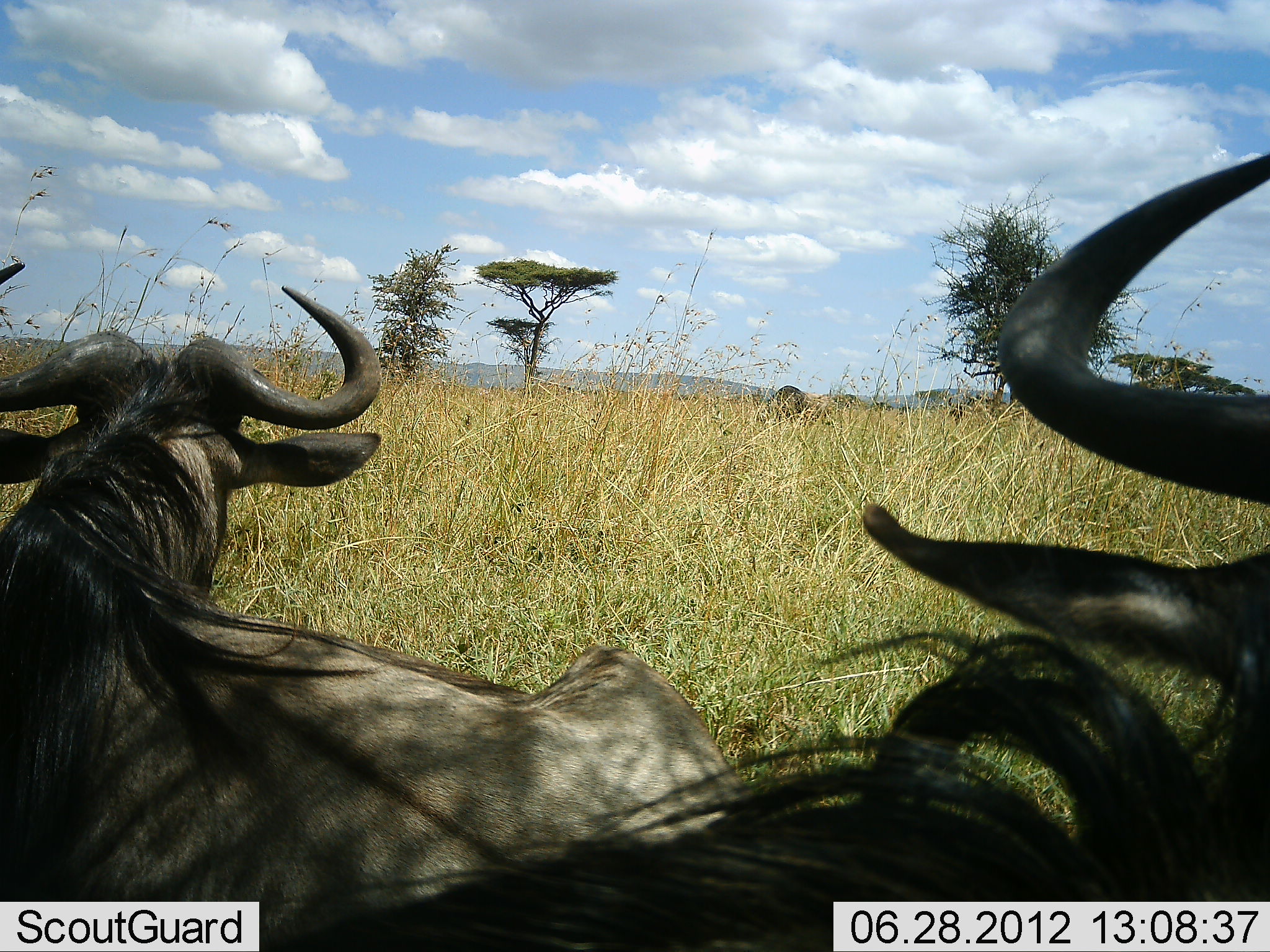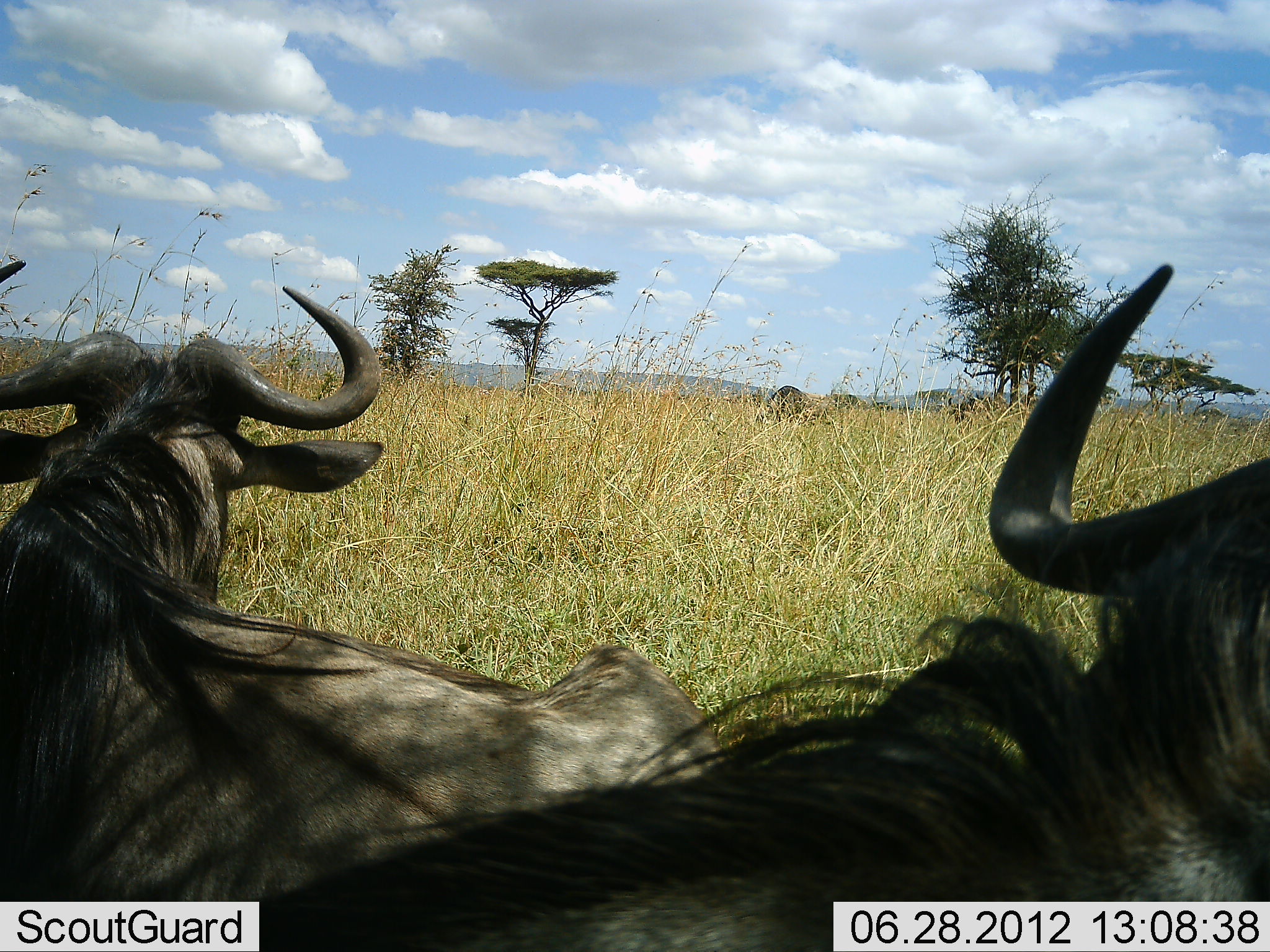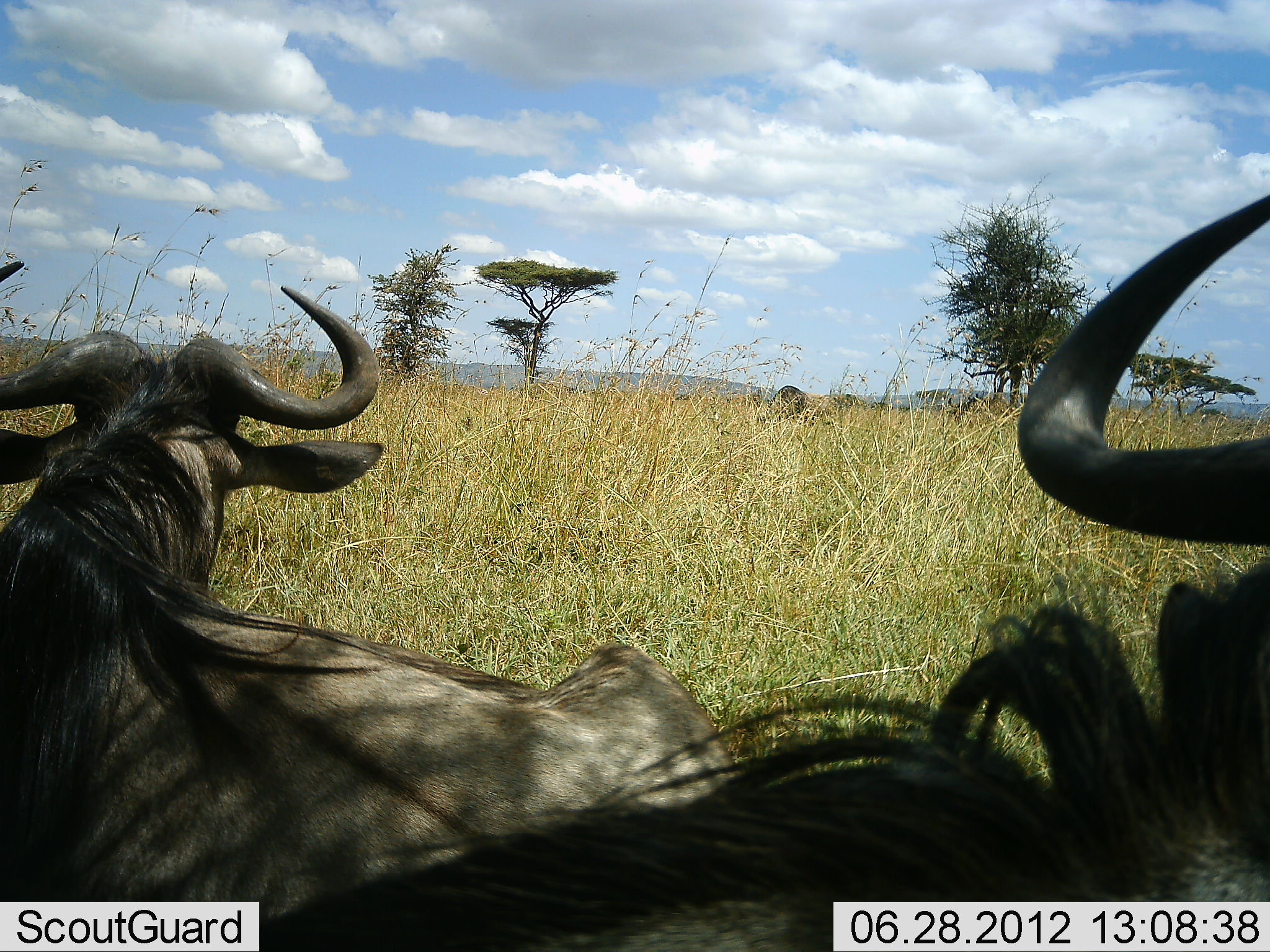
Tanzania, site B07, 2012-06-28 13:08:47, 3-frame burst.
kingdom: Animalia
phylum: Chordata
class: Mammalia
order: Artiodactyla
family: Bovidae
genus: Connochaetes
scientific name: Connochaetes taurinus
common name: blue wildebeest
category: wildebeest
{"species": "wildebeest (blue wildebeest) (Connochaetes taurinus)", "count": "2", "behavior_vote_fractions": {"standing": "40%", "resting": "80%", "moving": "0%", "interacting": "0%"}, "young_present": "0%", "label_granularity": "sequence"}